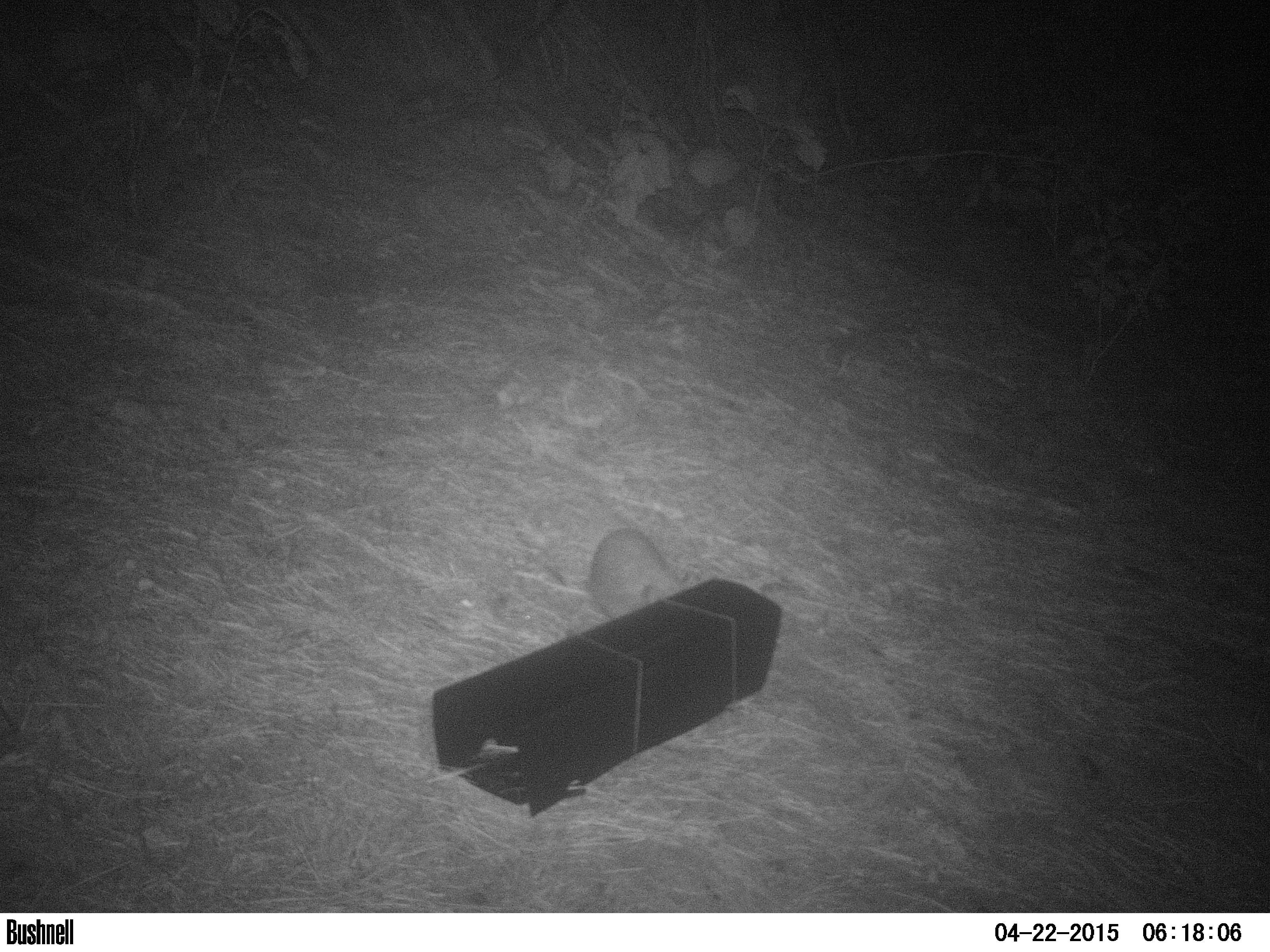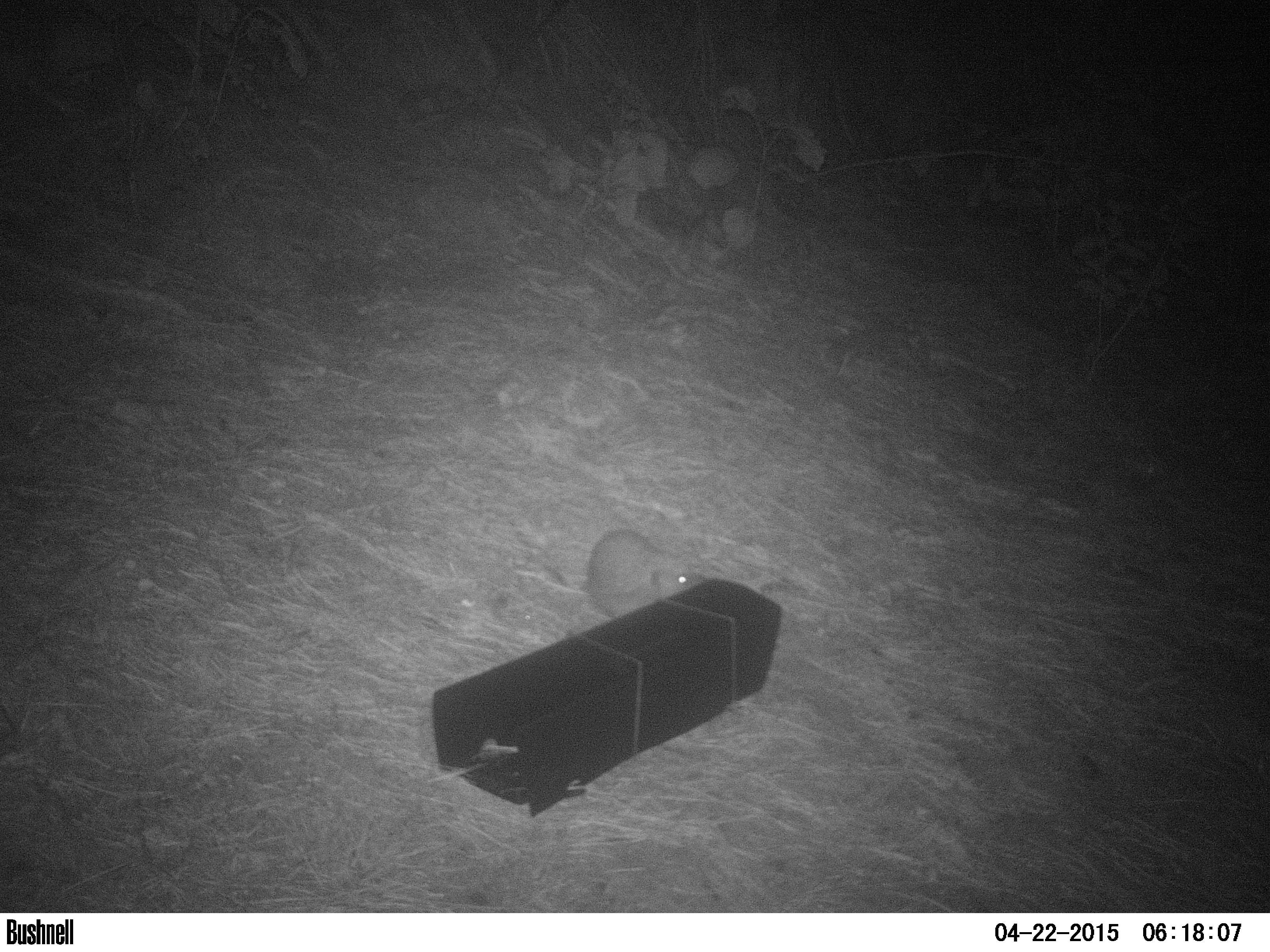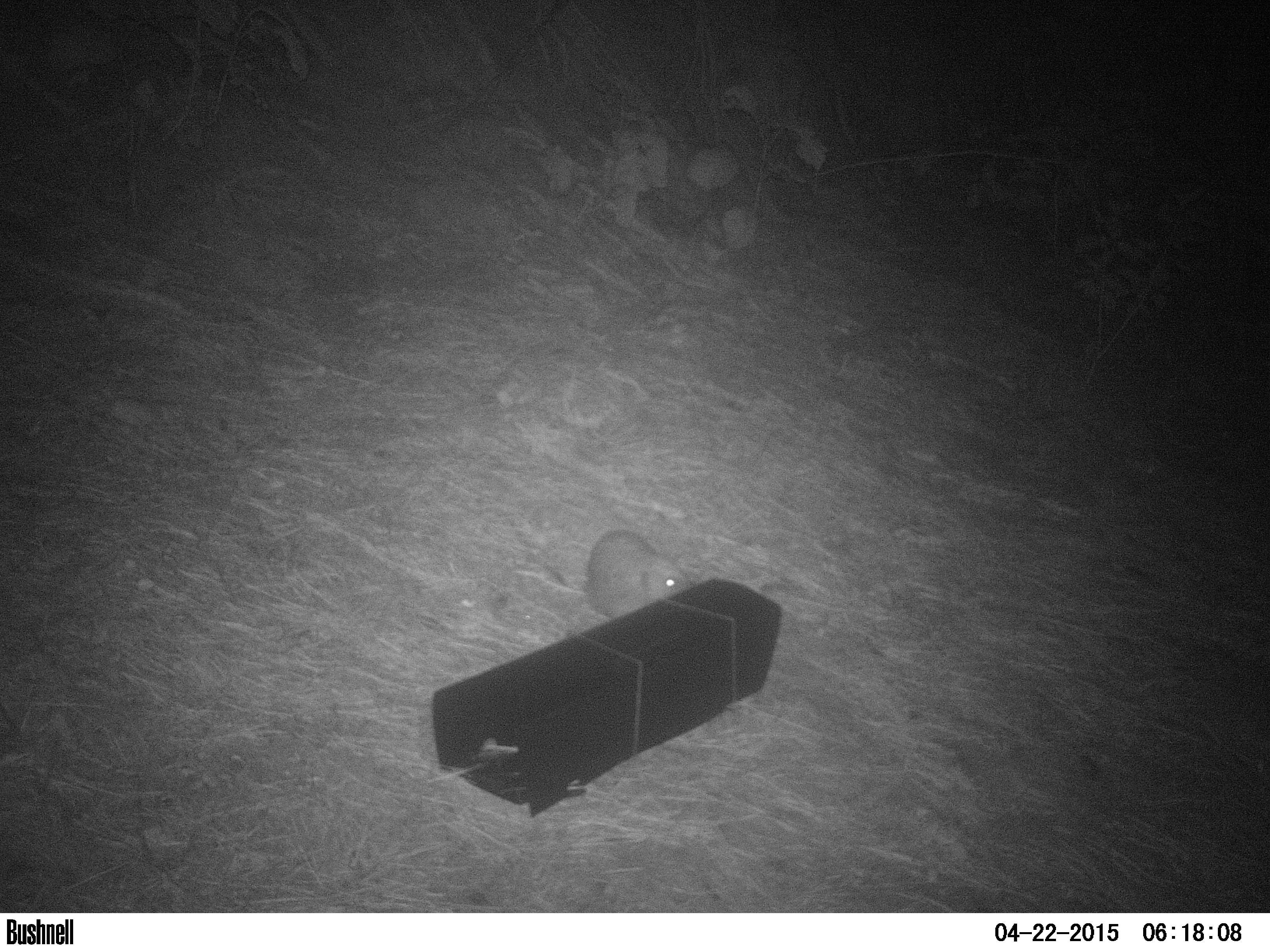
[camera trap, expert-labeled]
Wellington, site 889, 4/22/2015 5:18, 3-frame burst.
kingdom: Animalia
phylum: Chordata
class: Mammalia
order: Eulipotyphla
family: Erinaceidae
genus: Erinaceus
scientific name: Erinaceus europaeus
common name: hedgehog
Hedgehog (Erinaceus europaeus).